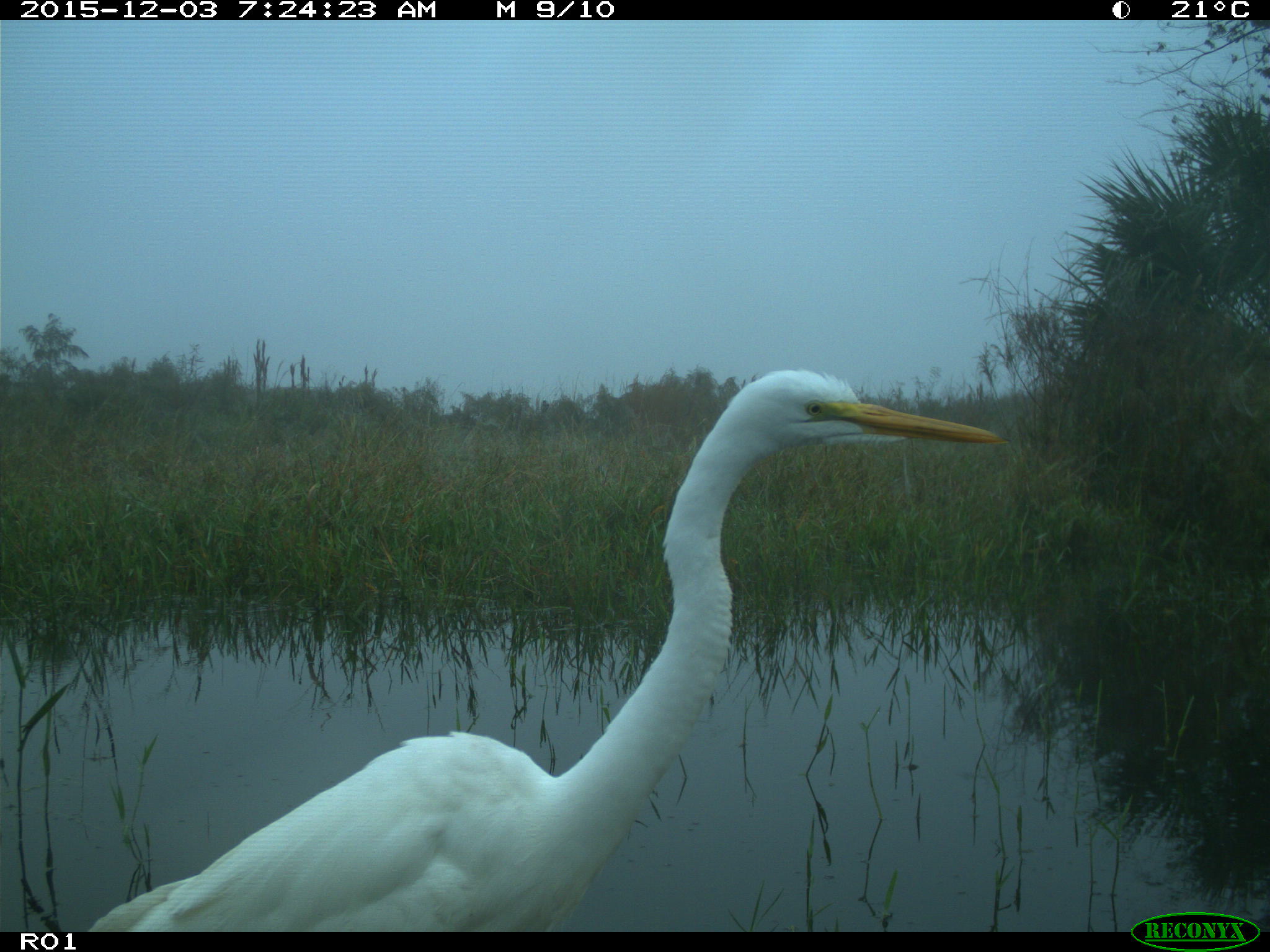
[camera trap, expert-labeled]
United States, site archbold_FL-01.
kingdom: Animalia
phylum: Chordata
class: Aves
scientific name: Aves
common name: birds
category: unidentified bird